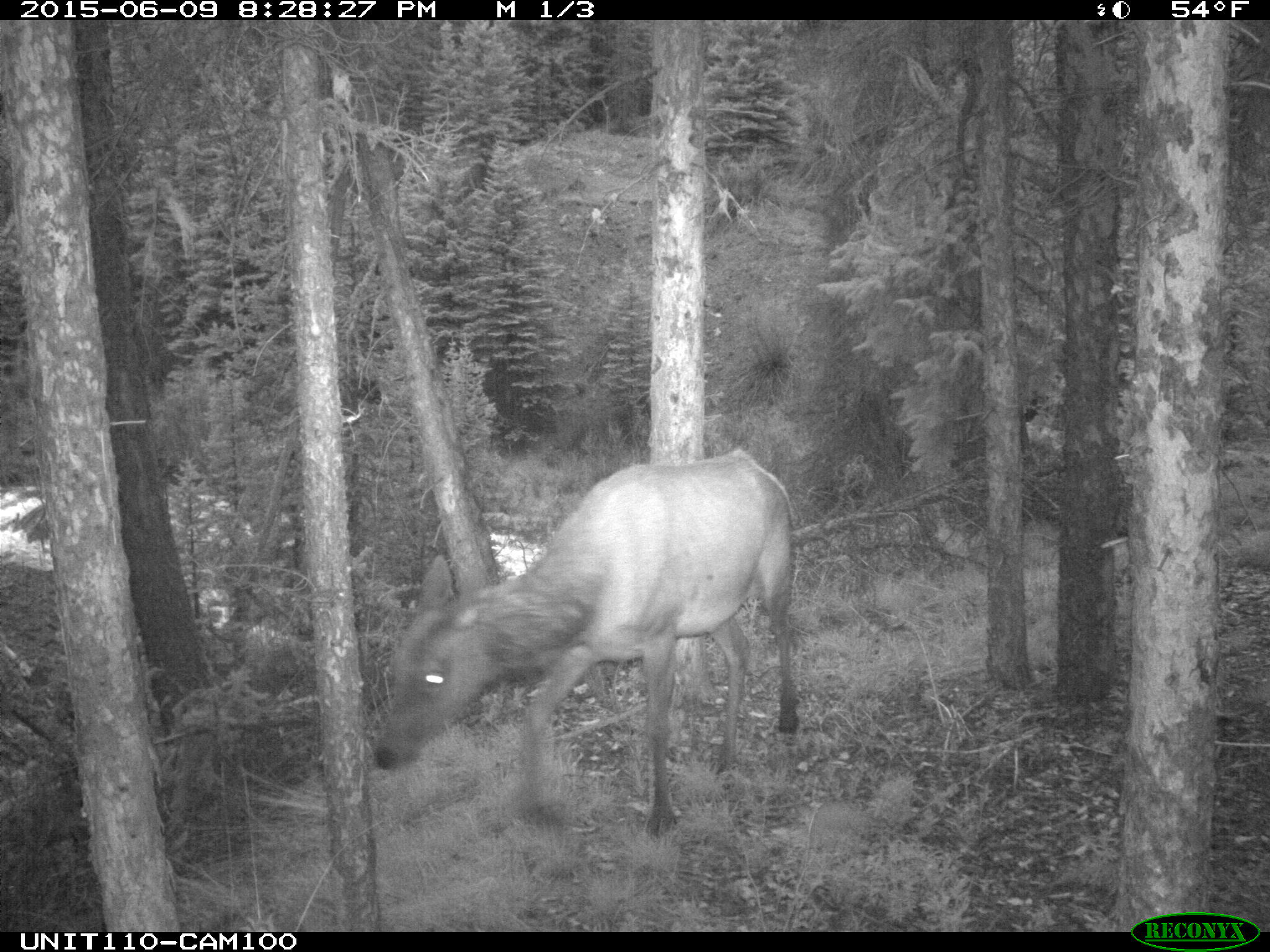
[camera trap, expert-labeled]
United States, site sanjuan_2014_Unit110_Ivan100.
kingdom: Animalia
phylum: Chordata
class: Mammalia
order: Artiodactyla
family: Cervidae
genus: Cervus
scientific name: Cervus elaphus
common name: red deer